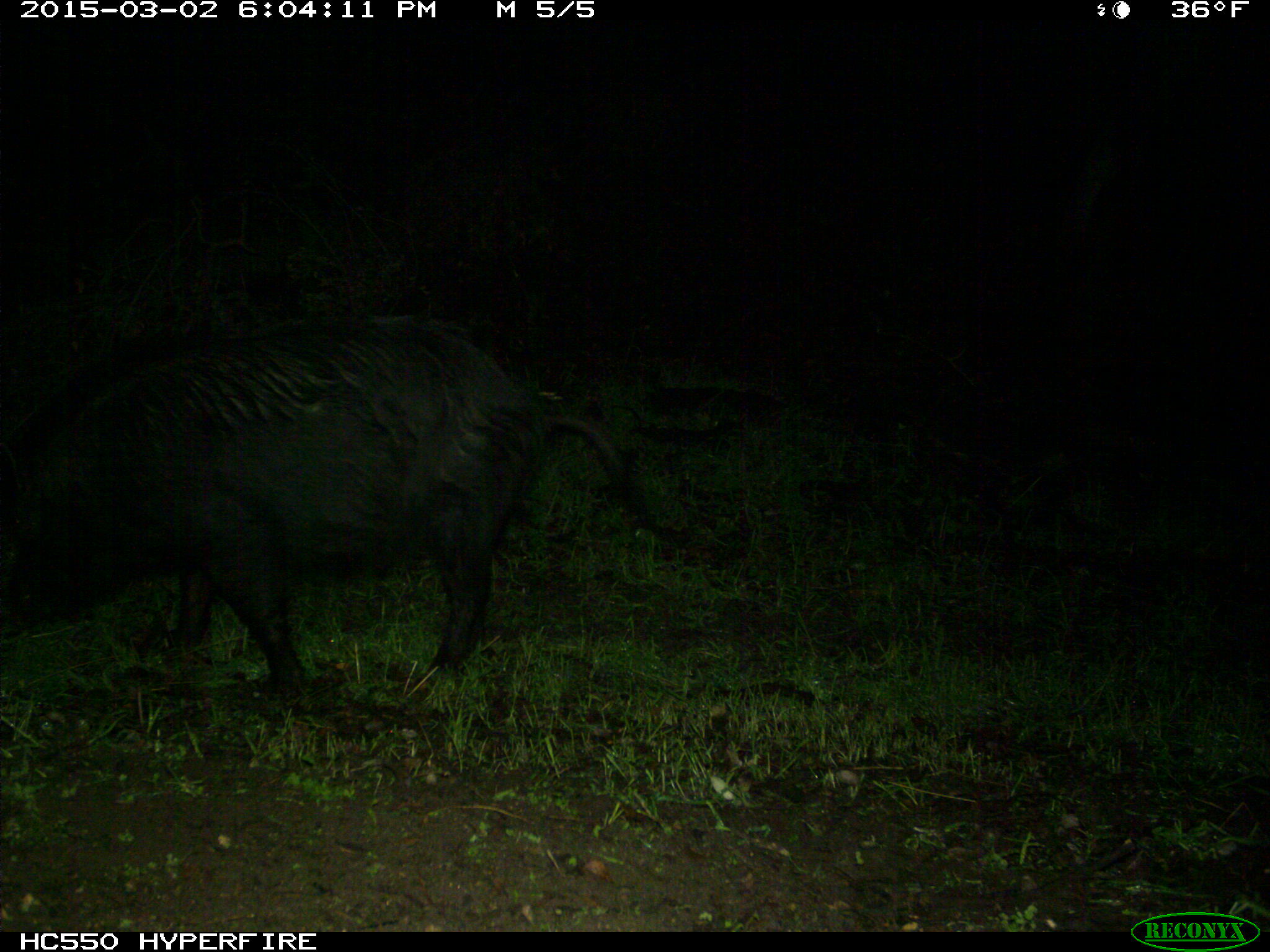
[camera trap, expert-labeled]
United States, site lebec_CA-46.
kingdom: Animalia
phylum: Chordata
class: Mammalia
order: Artiodactyla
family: Suidae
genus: Sus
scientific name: Sus scrofa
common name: wild boar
Sus scrofa (wild boar).